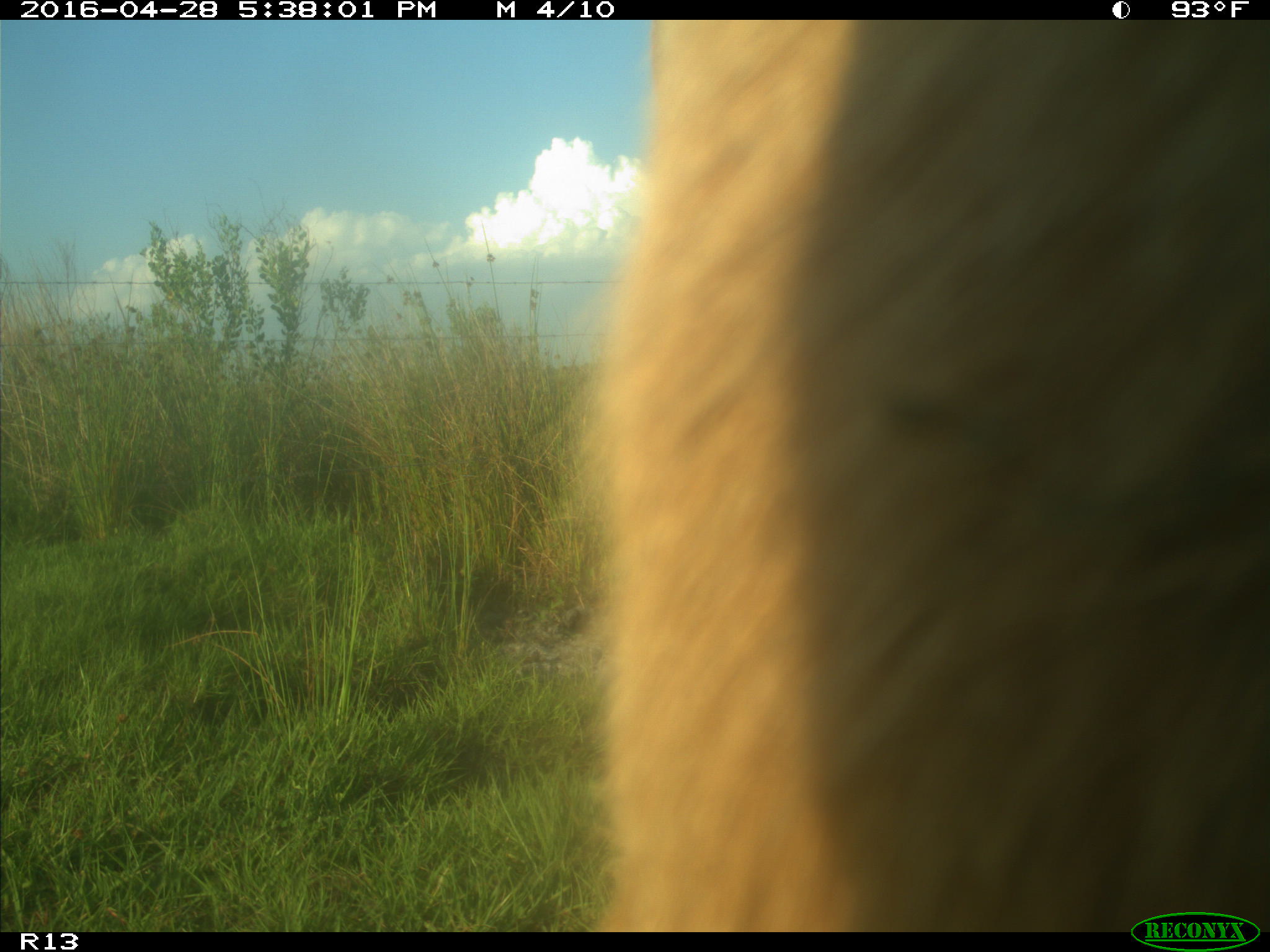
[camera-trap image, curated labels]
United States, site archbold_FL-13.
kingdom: Animalia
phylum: Chordata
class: Mammalia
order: Artiodactyla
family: Bovidae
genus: Bos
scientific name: Bos taurus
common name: domestic cow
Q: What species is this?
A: Bos taurus (domestic cow).